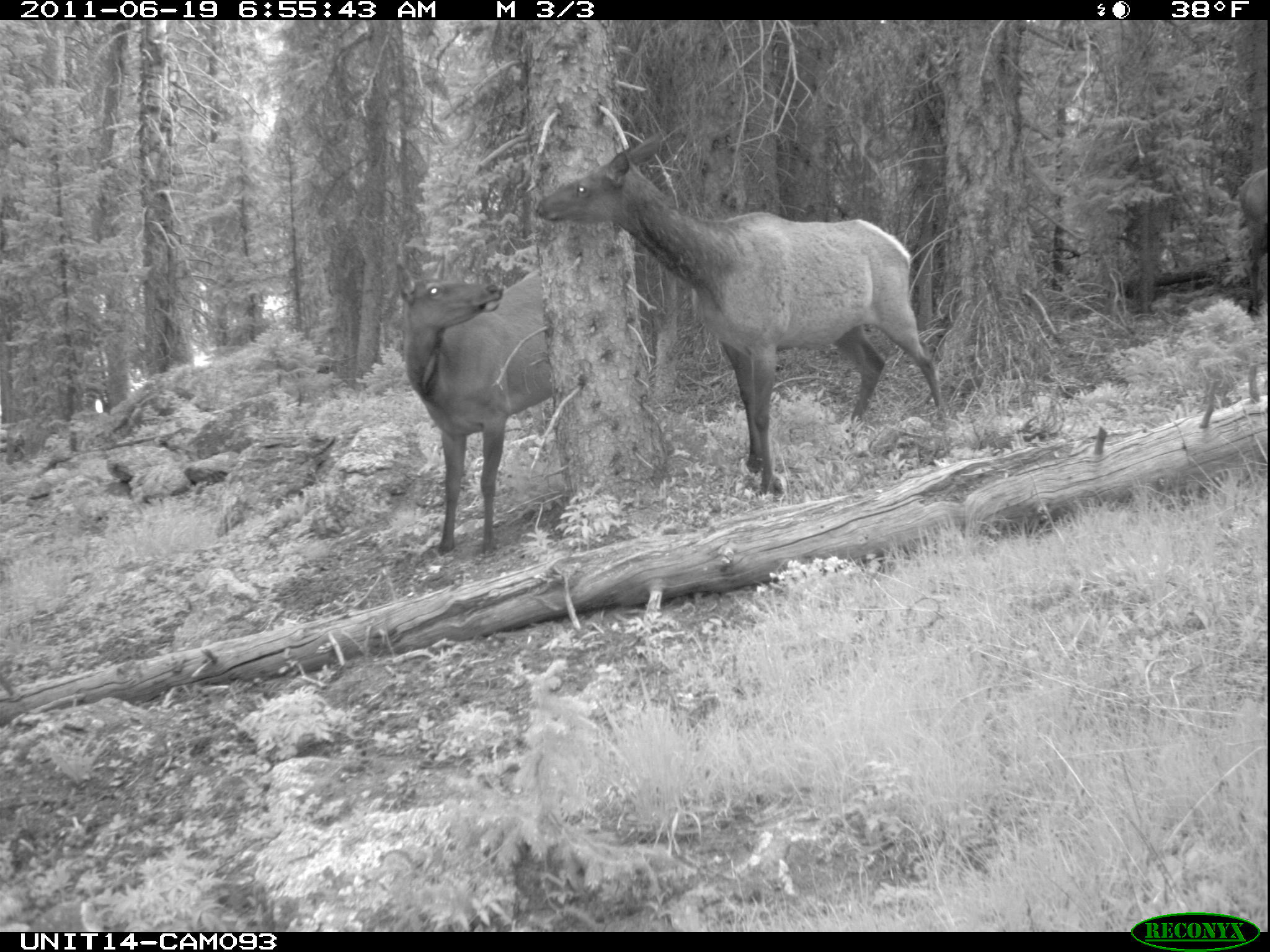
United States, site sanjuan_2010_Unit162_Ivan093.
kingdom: Animalia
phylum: Chordata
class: Mammalia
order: Artiodactyla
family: Cervidae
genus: Cervus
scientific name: Cervus elaphus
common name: red deer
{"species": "Cervus elaphus (red deer)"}